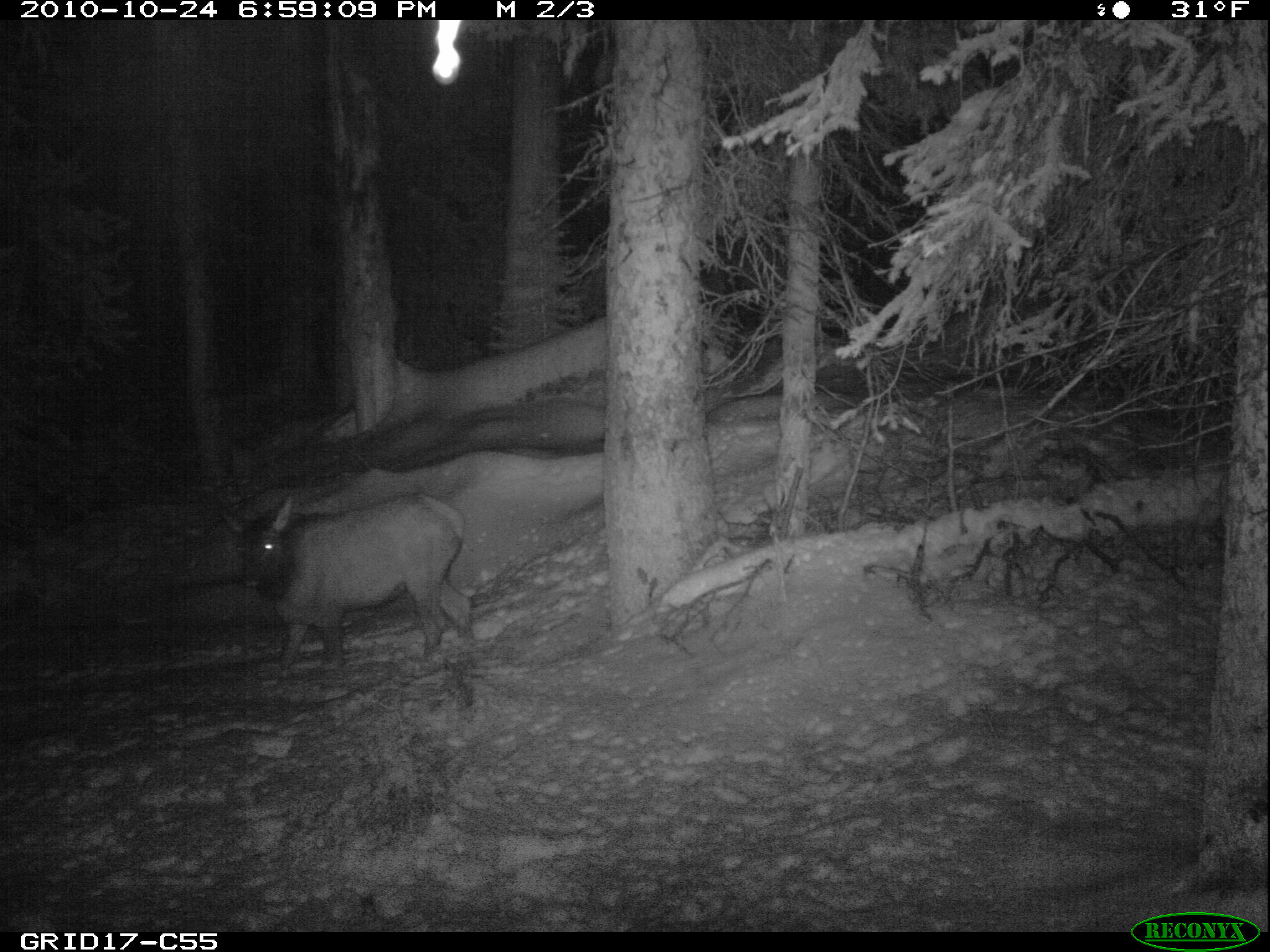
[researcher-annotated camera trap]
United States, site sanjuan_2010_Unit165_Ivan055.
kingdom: Animalia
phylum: Chordata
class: Mammalia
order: Artiodactyla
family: Cervidae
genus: Cervus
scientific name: Cervus elaphus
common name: red deer